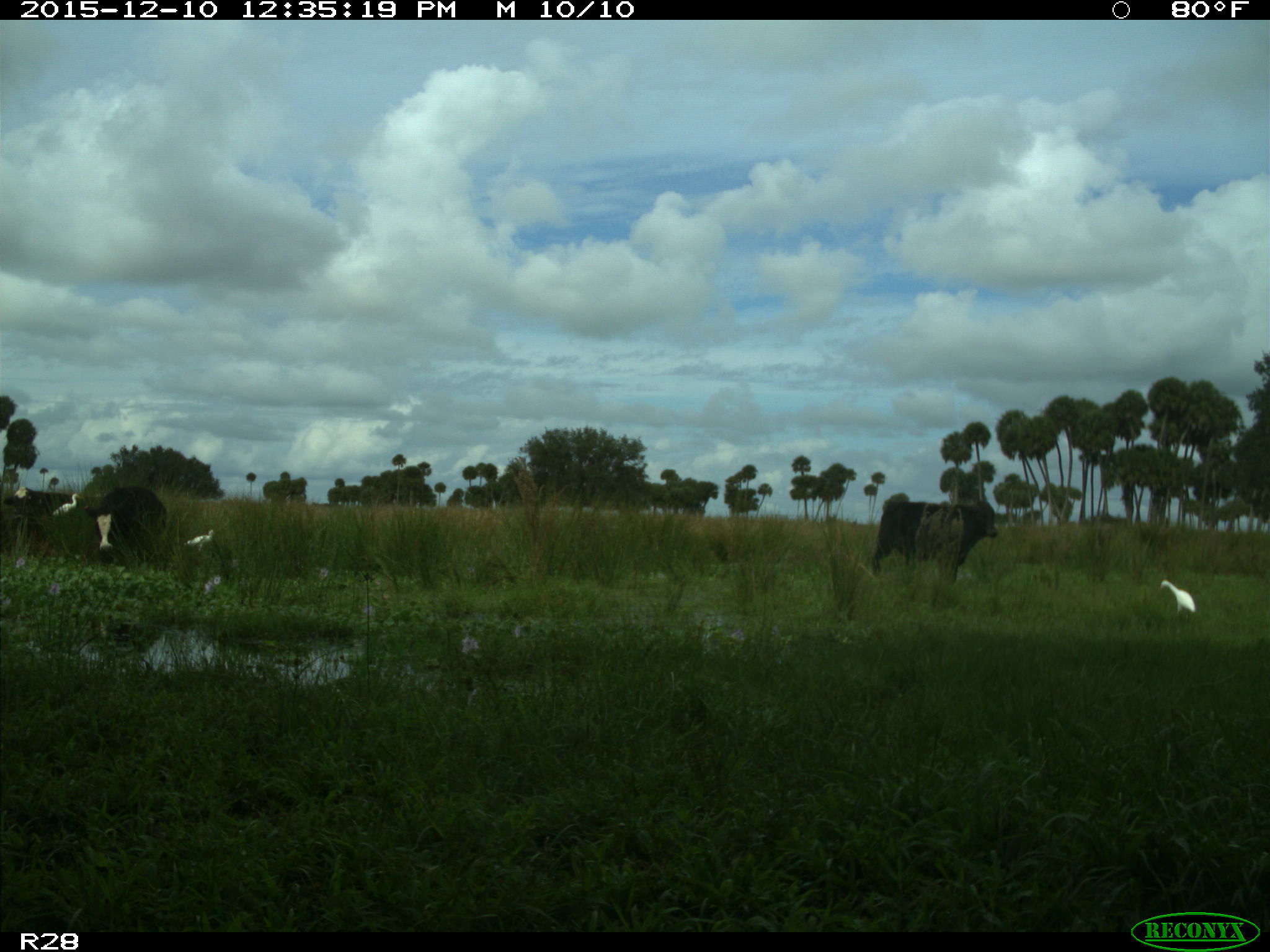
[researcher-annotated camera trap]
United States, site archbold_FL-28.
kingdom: Animalia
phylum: Chordata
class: Mammalia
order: Artiodactyla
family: Bovidae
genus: Bos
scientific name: Bos taurus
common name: domestic cow